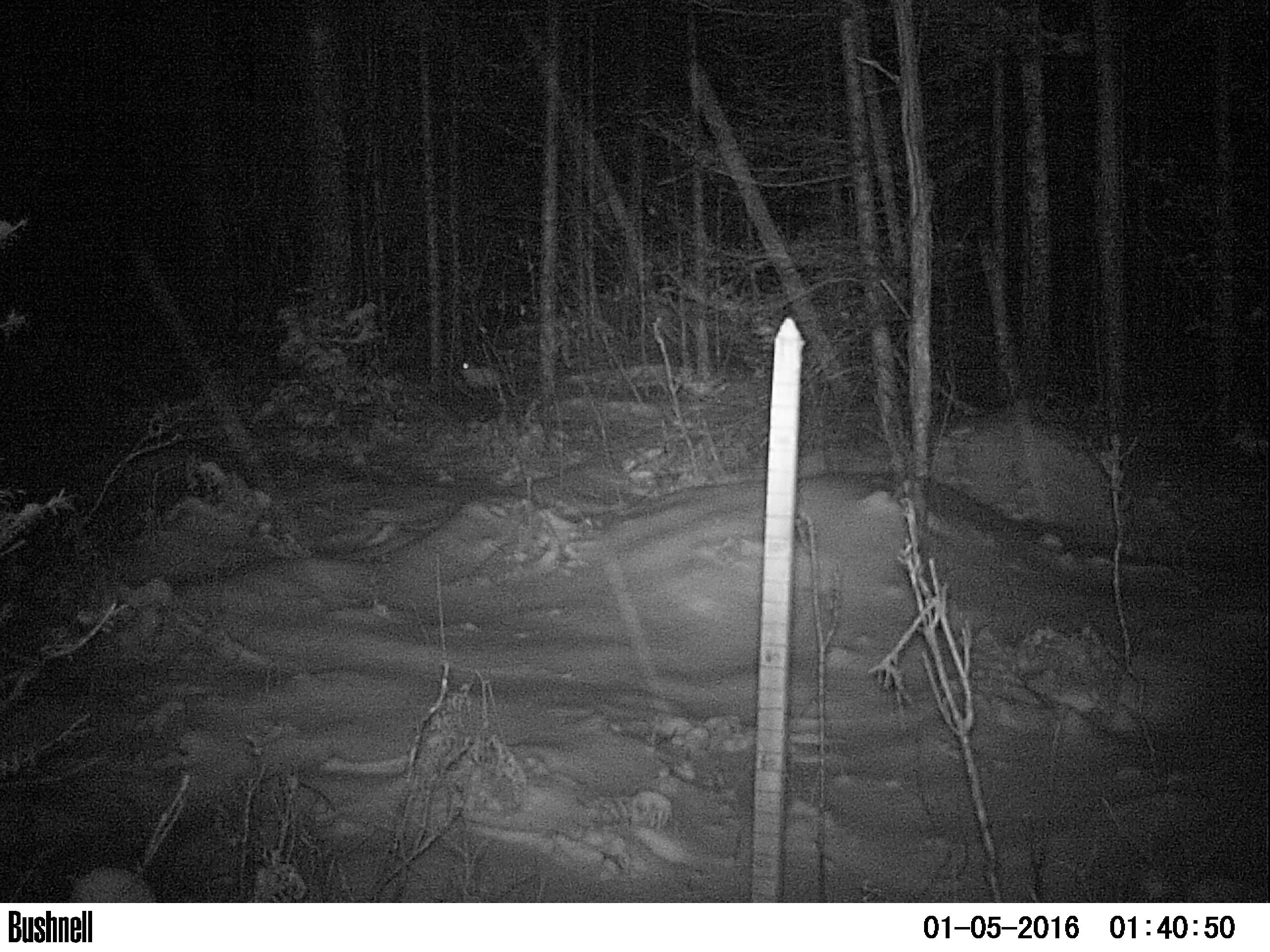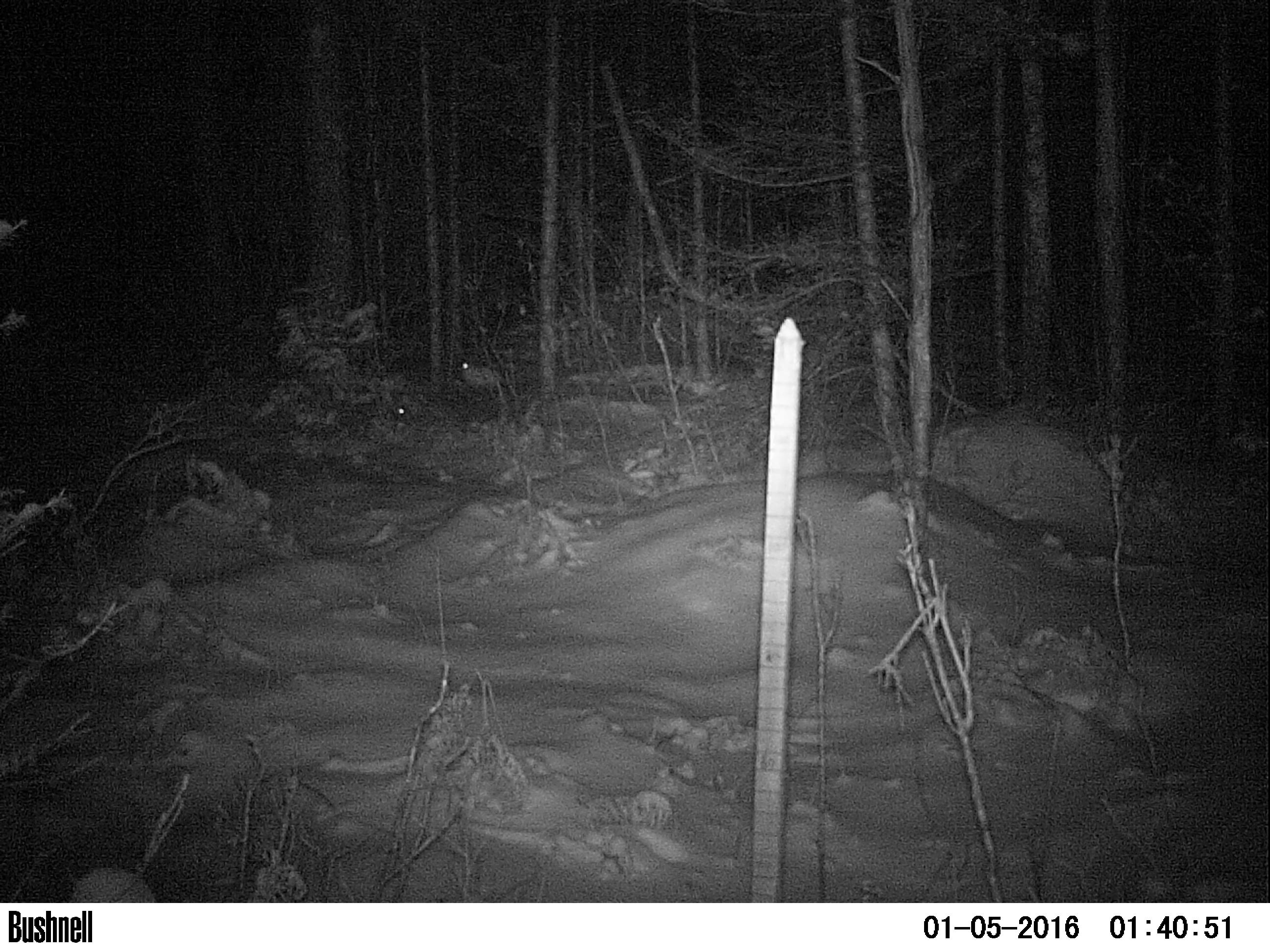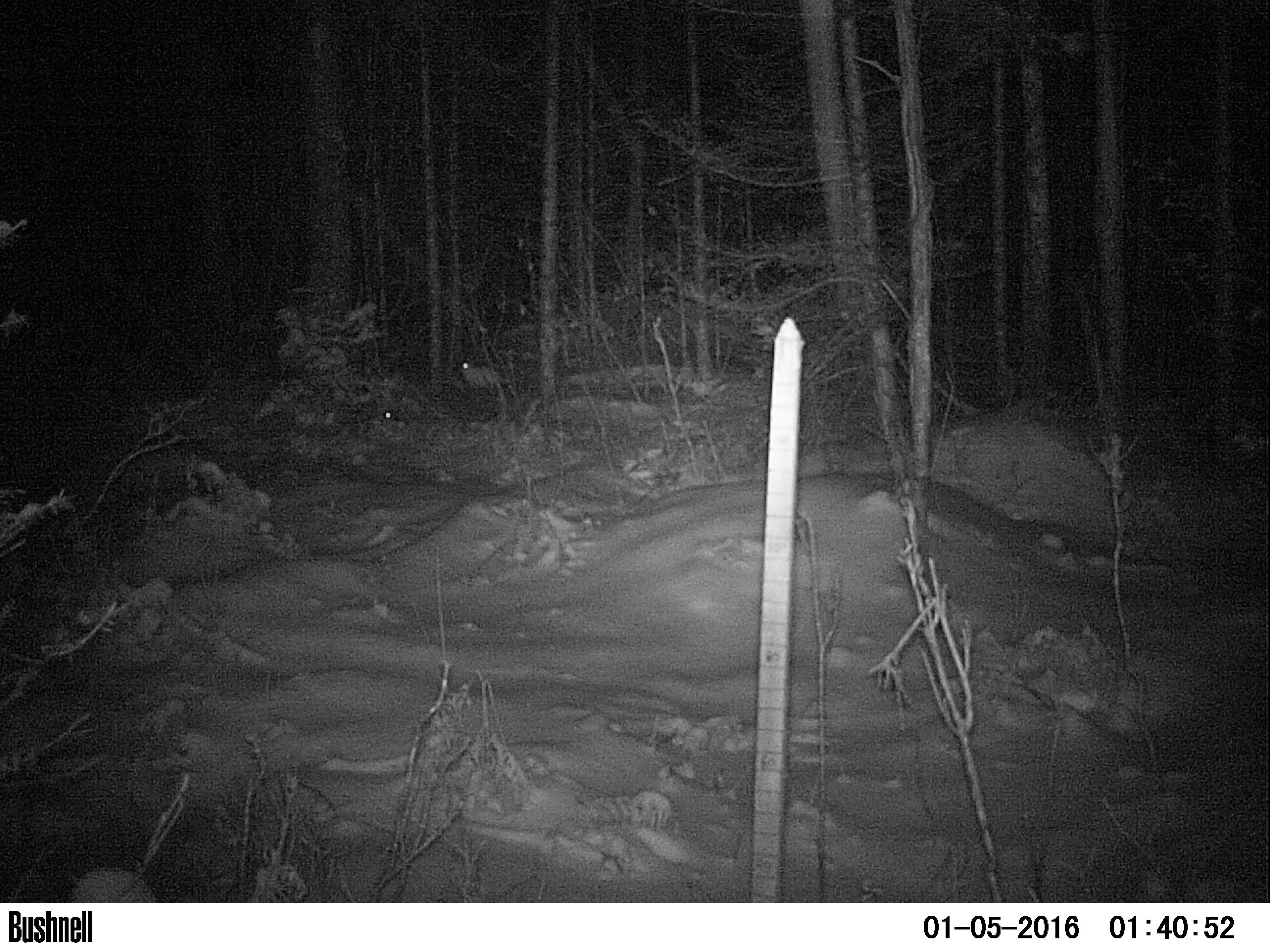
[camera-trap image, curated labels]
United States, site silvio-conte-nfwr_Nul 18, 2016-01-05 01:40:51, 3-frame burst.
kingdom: Animalia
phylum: Chordata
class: Mammalia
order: Lagomorpha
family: Leporidae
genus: Lepus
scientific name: Lepus americanus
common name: snowshoe hare